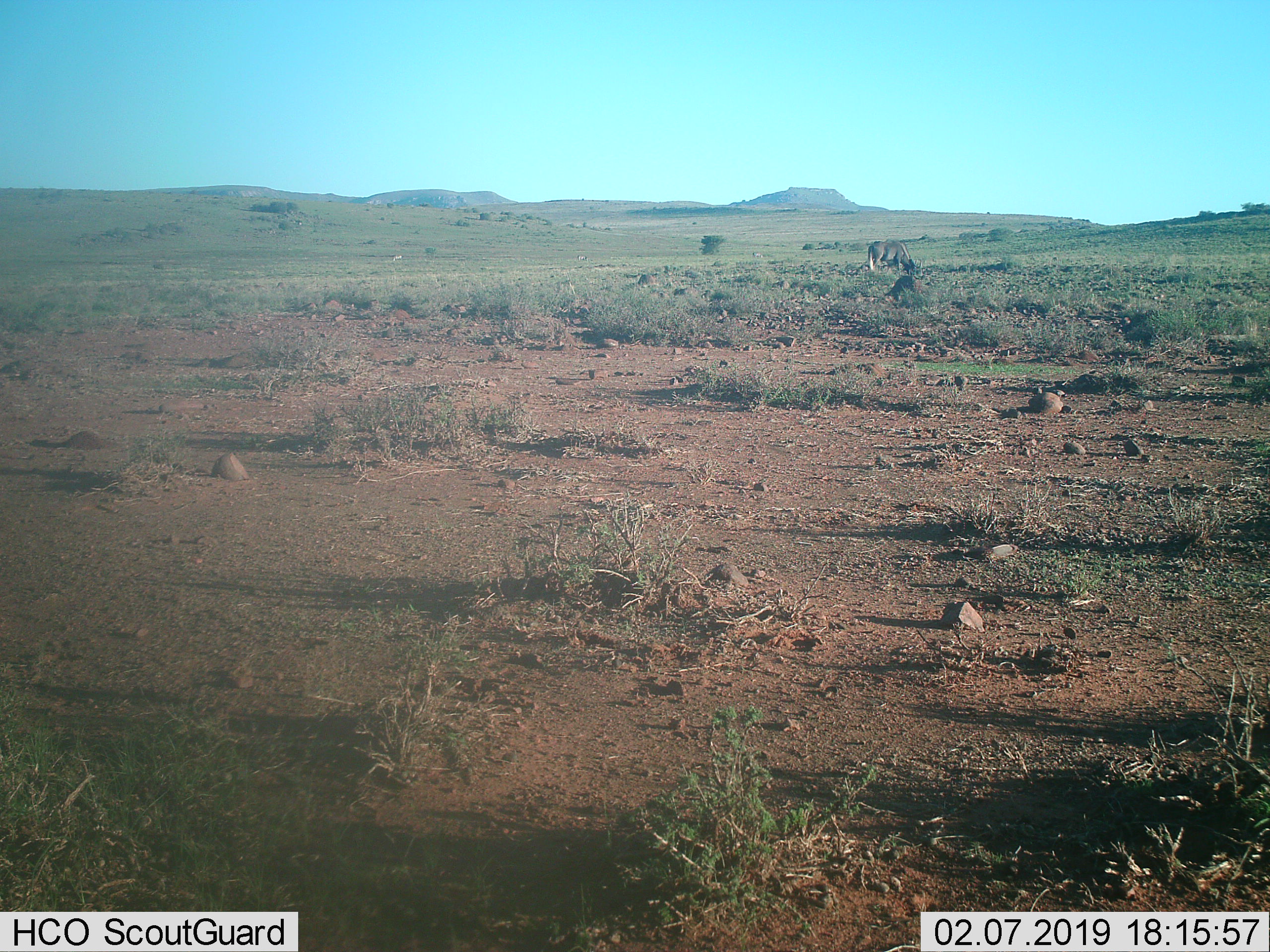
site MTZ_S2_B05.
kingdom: Animalia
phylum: Chordata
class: Mammalia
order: Artiodactyla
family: Bovidae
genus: Connochaetes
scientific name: Connochaetes gnou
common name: black wildebeest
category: wildebeestblack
Wildebeestblack (black wildebeest) (Connochaetes gnou), count 1. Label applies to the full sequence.